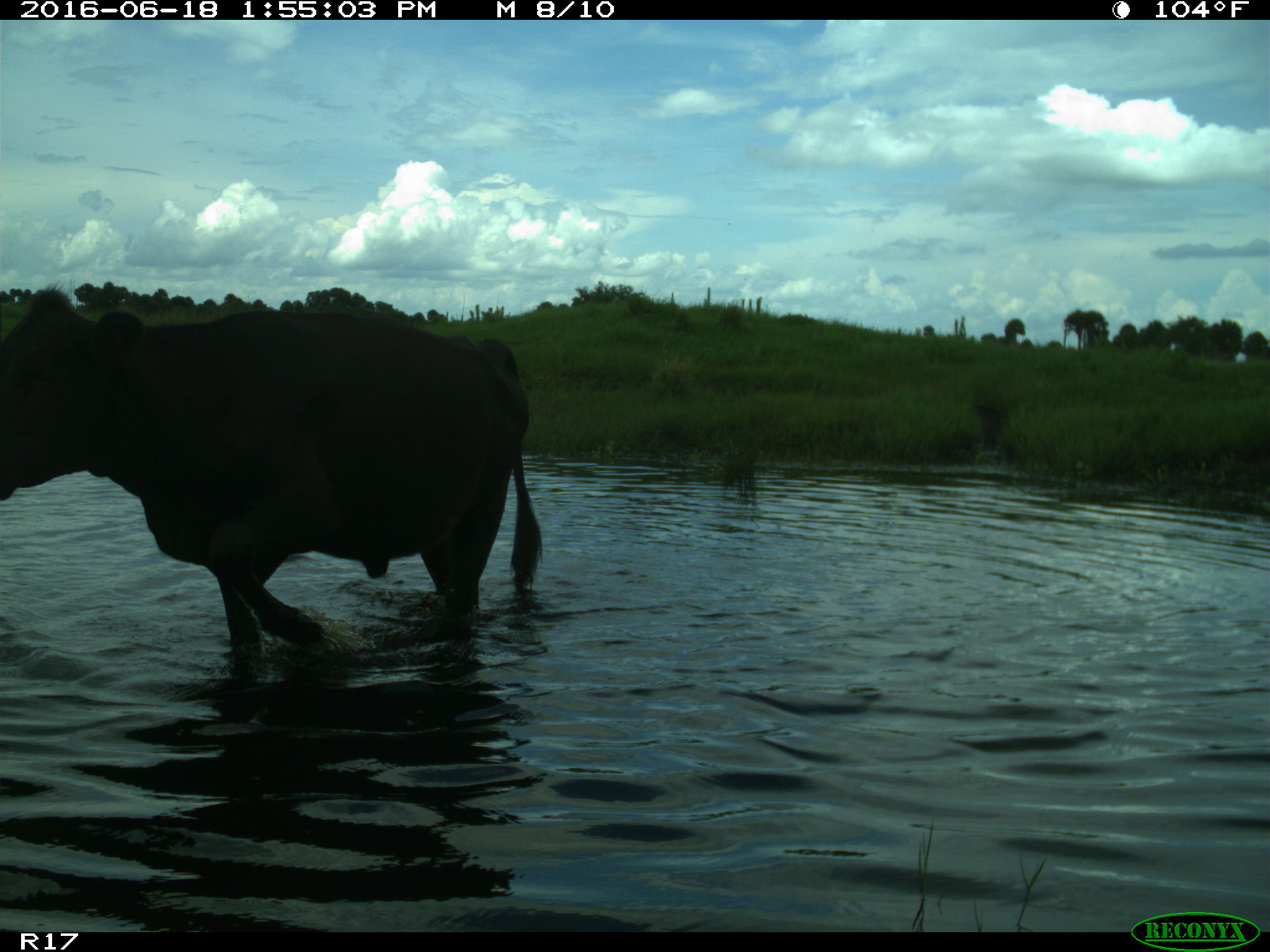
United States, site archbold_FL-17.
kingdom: Animalia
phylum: Chordata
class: Mammalia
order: Artiodactyla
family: Bovidae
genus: Bos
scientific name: Bos taurus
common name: domestic cow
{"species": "Bos taurus (domestic cow)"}